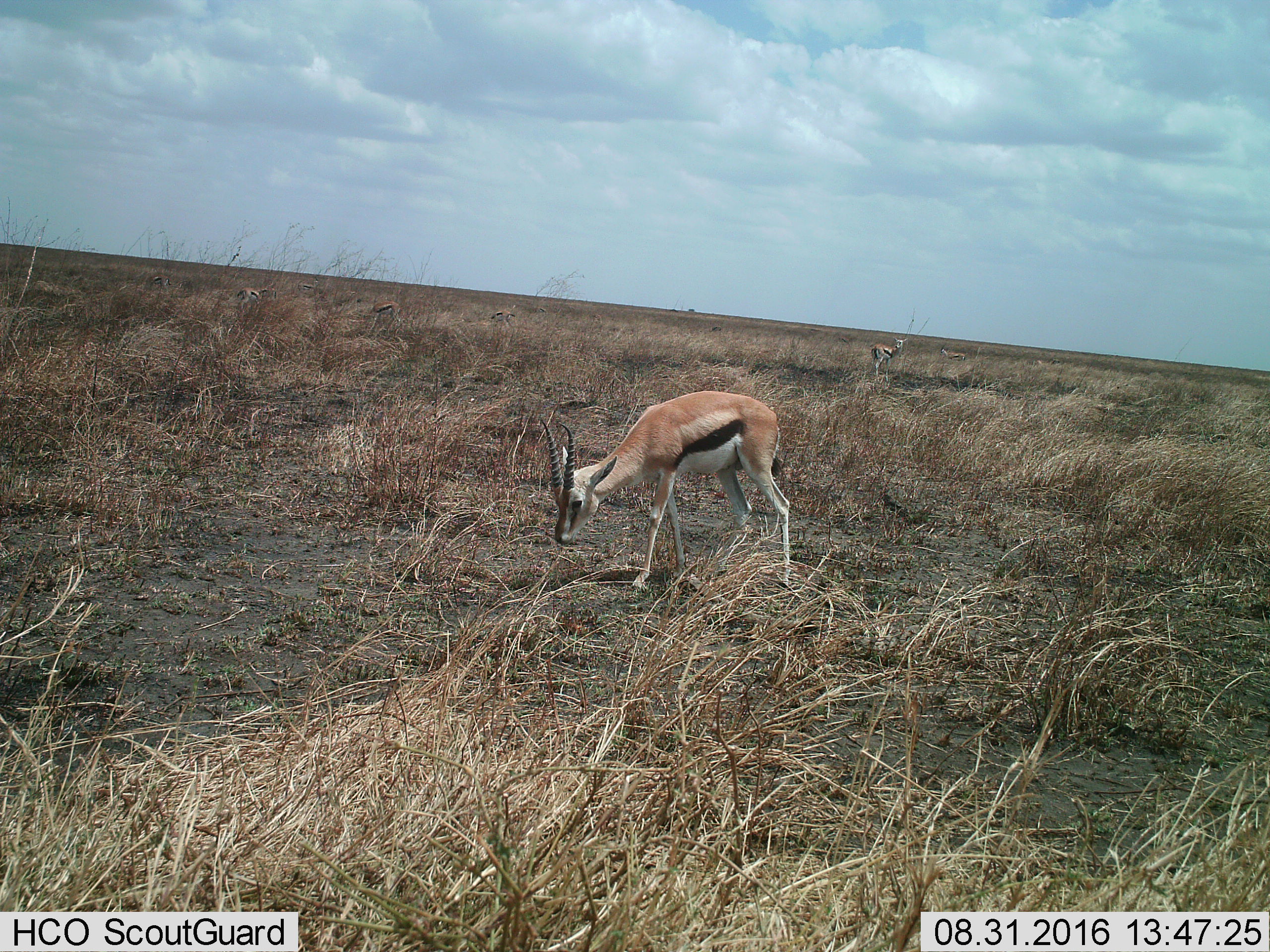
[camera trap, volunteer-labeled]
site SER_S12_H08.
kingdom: Animalia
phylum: Chordata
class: Mammalia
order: Artiodactyla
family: Bovidae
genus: Eudorcas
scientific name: Eudorcas thomsonii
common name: thomson's gazelle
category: gazellethomsons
Gazellethomsons (thomson's gazelle) (Eudorcas thomsonii), count 8. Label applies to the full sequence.